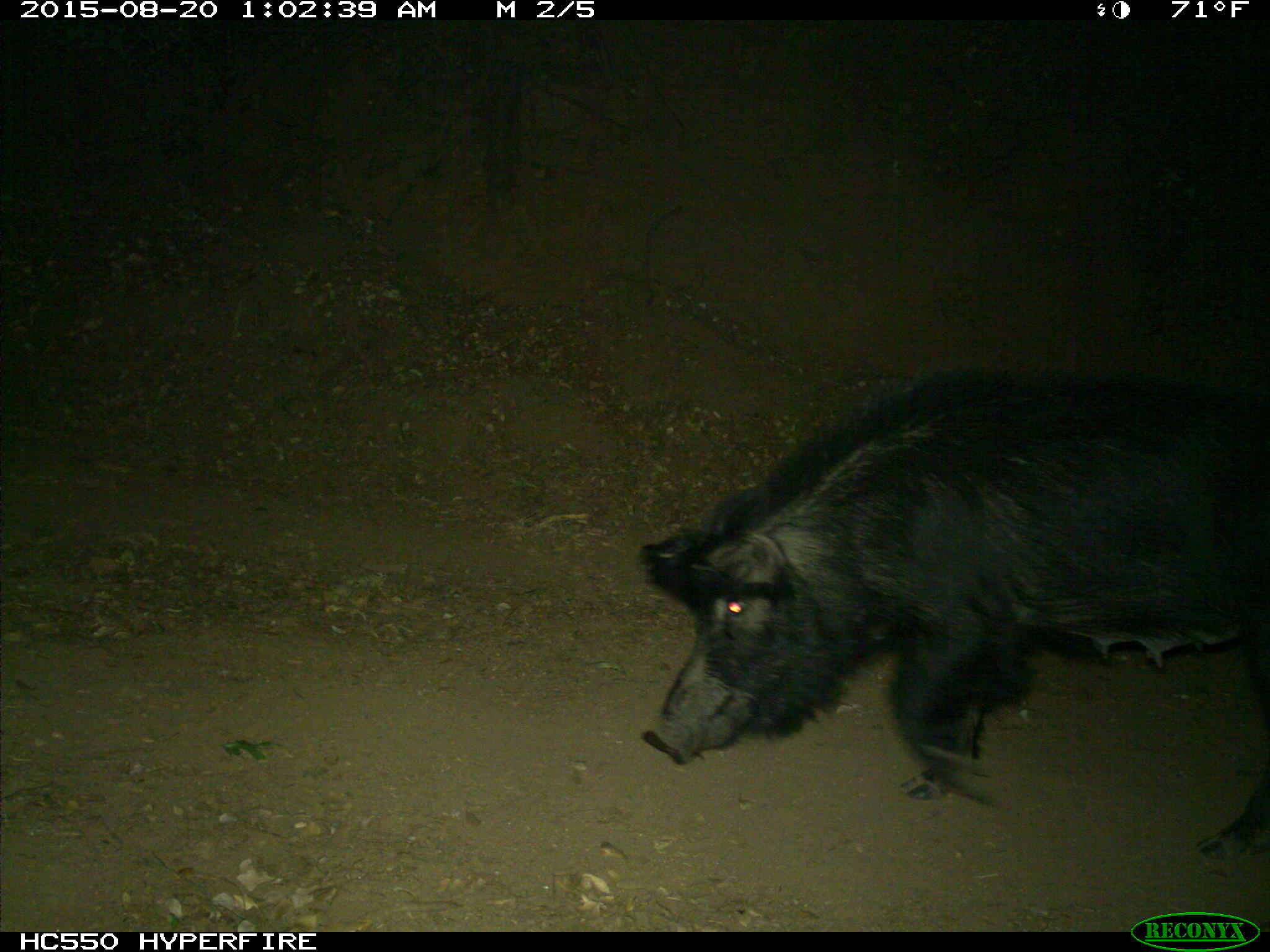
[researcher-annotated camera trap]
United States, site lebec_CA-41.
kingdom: Animalia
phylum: Chordata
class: Mammalia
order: Artiodactyla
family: Suidae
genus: Sus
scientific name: Sus scrofa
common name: wild boar